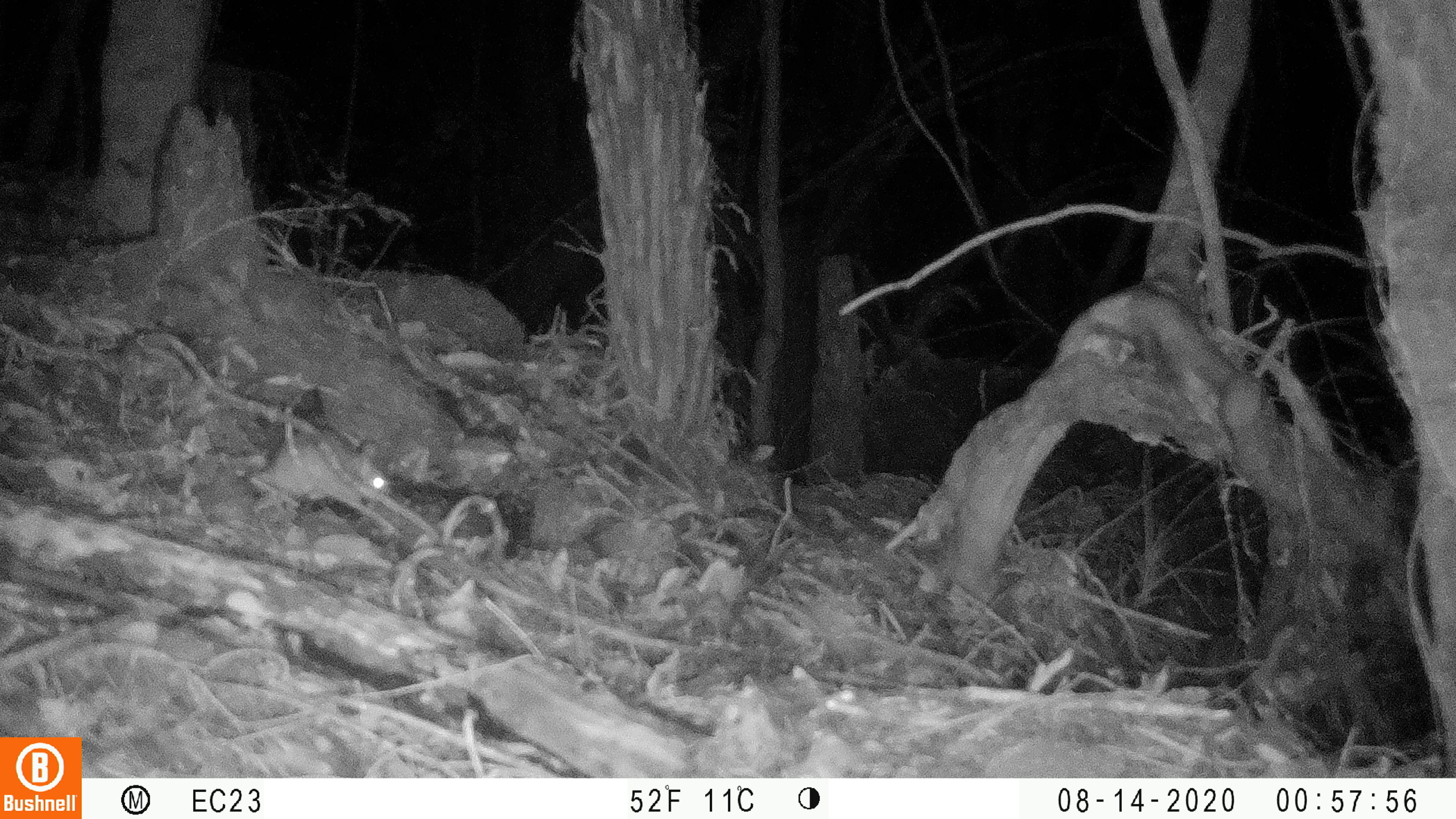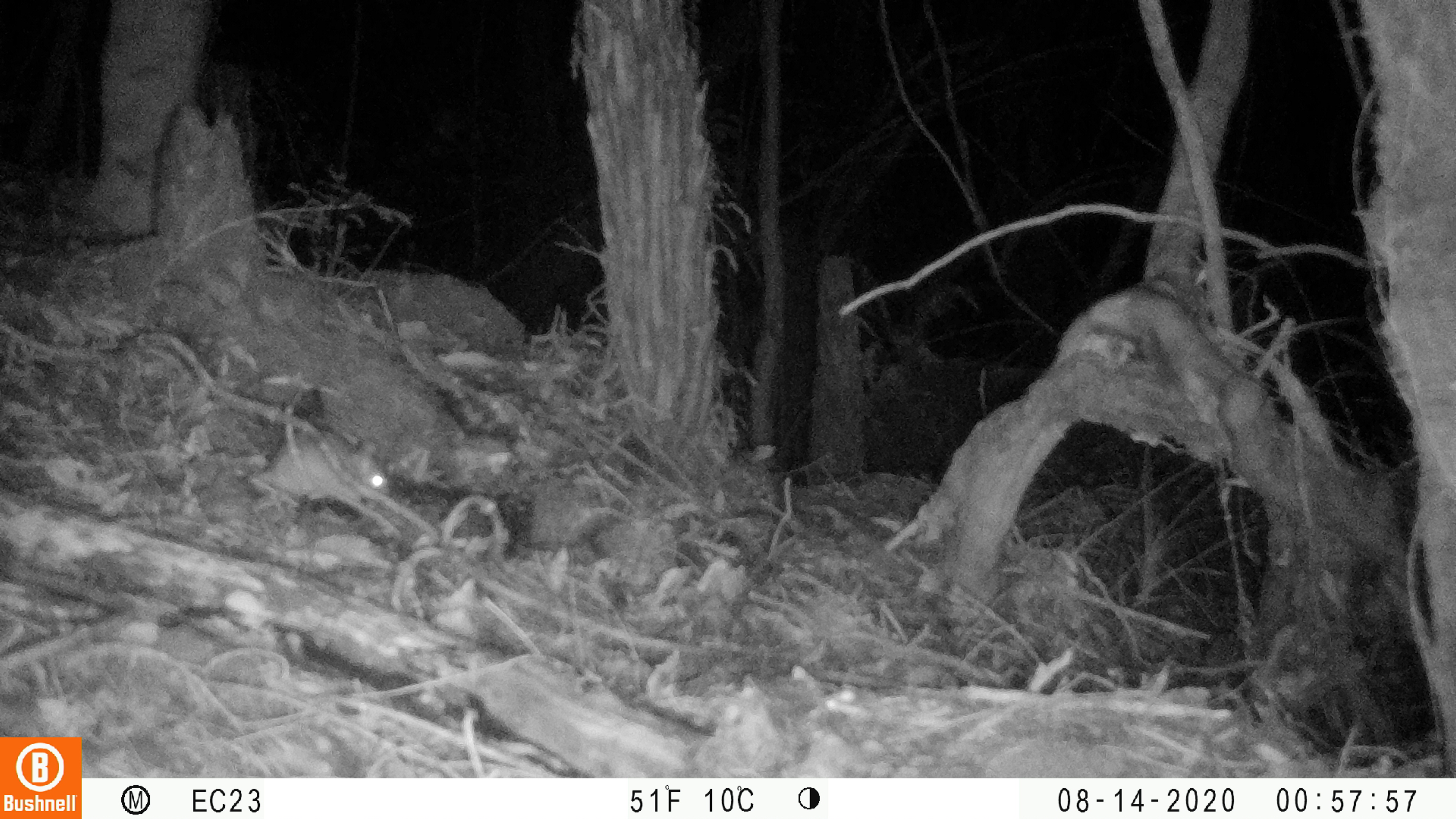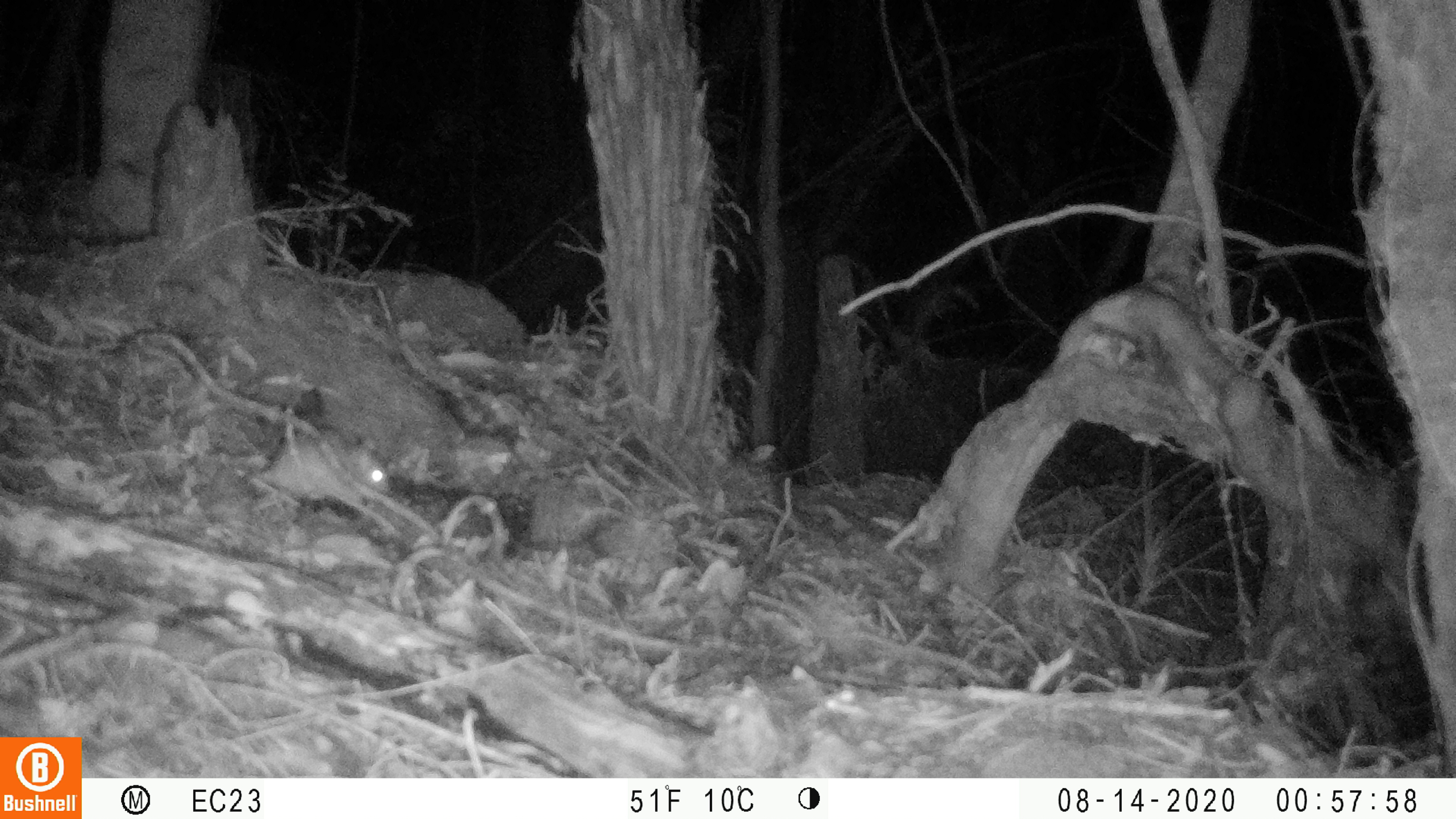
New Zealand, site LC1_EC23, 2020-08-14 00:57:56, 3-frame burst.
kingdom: Animalia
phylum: Chordata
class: Mammalia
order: Rodentia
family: Muridae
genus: Rattus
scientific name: Rattus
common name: rat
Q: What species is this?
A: Rat (Rattus).